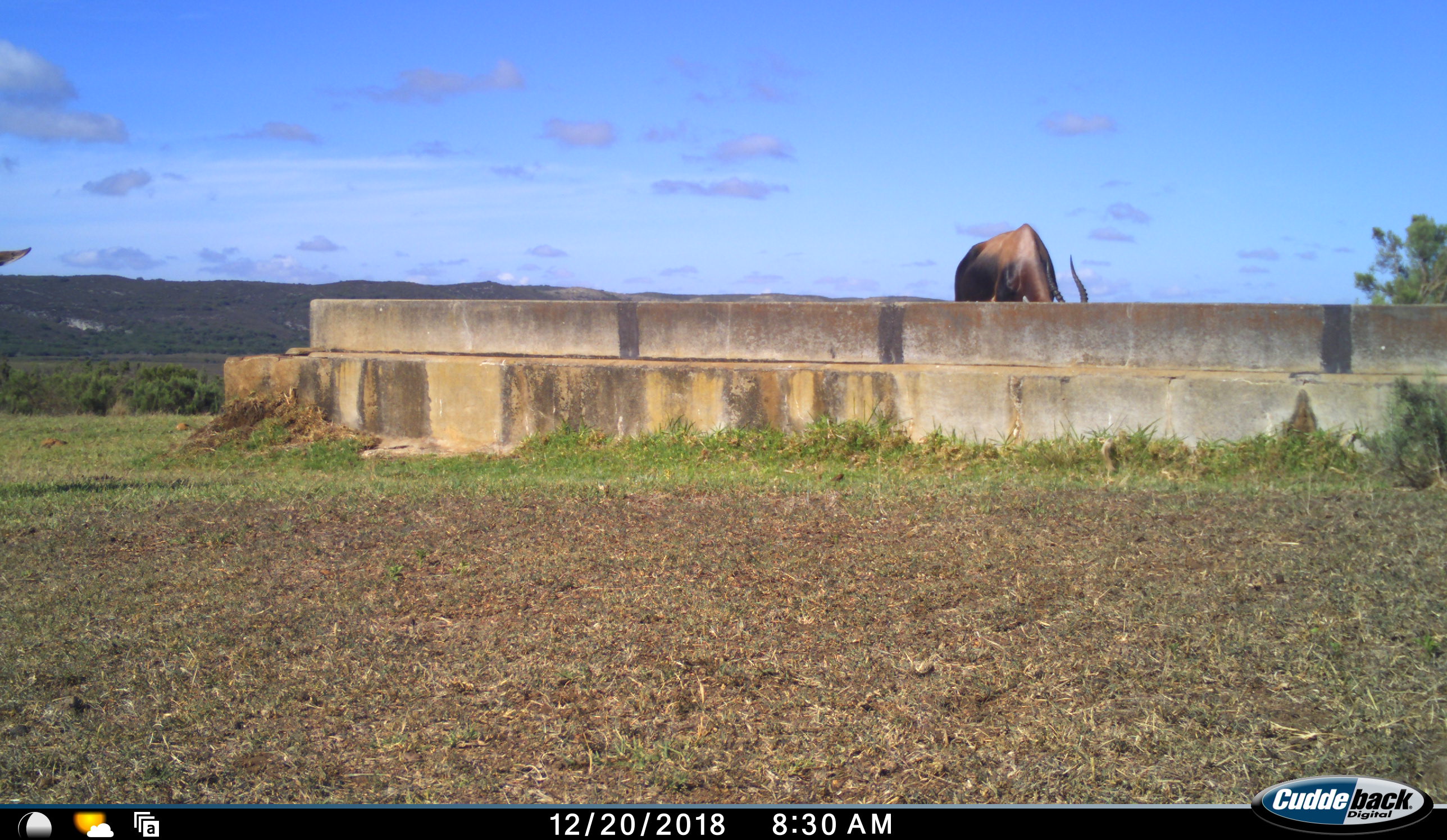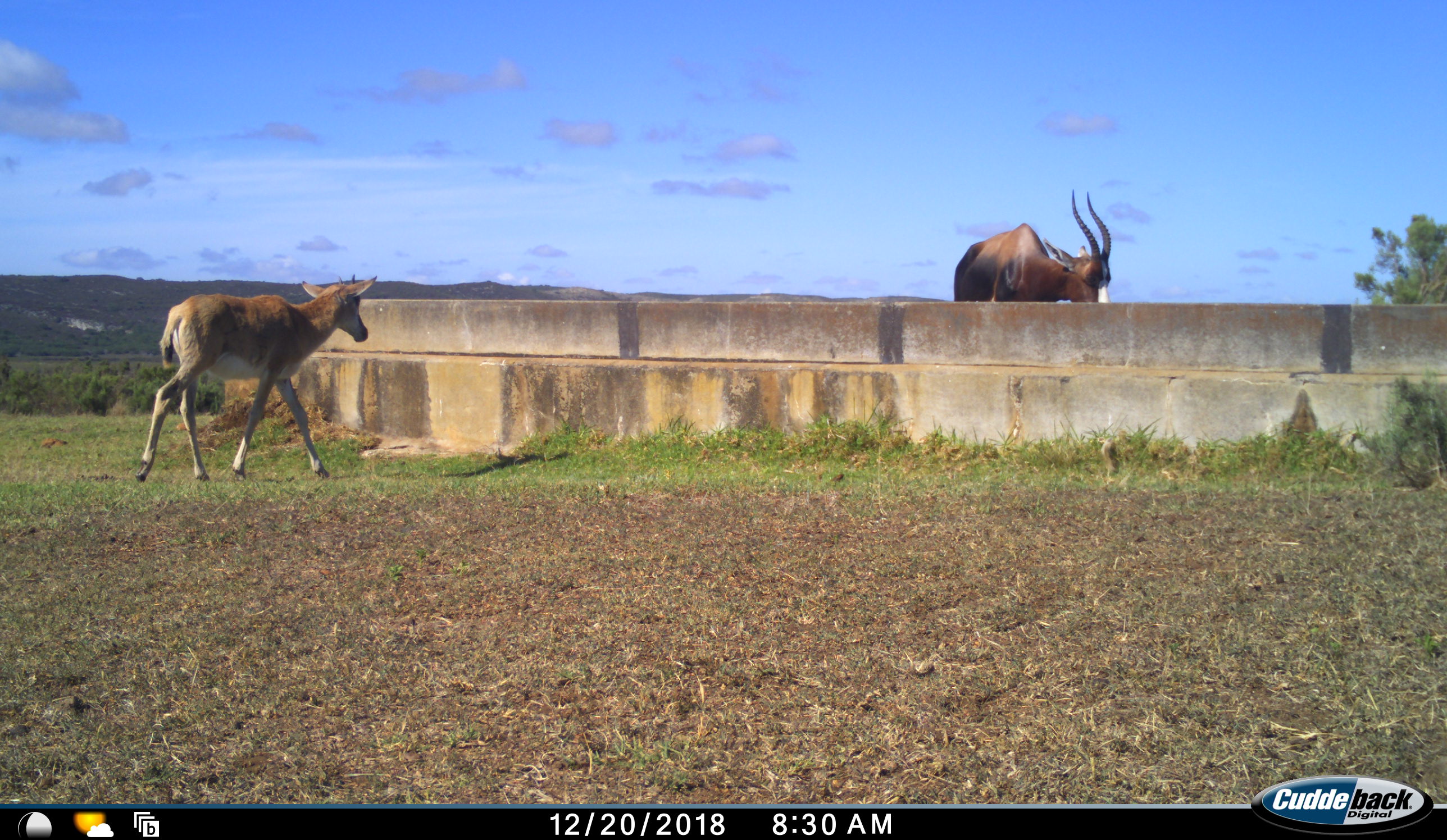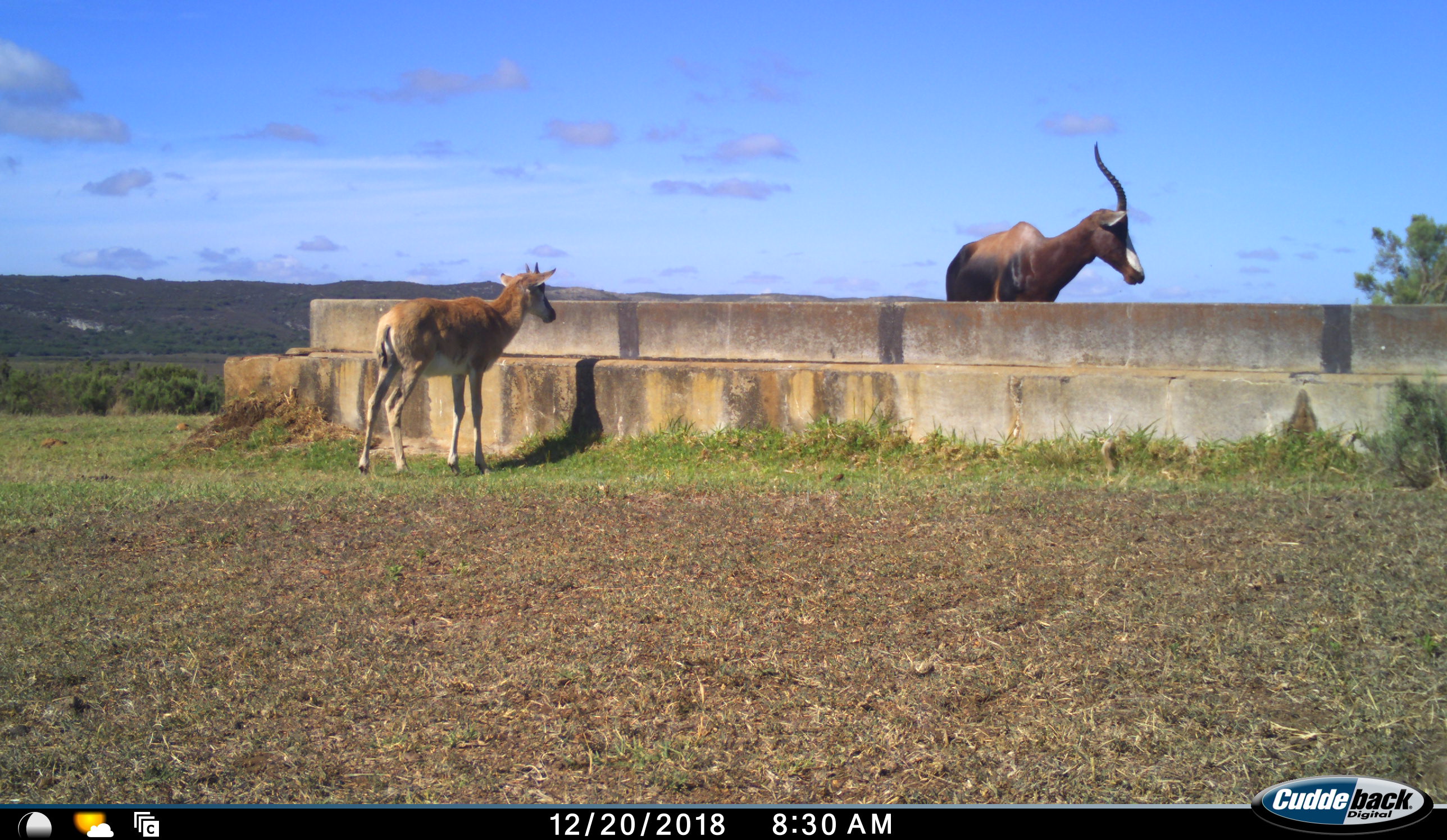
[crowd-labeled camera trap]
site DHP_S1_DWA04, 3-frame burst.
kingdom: Animalia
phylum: Chordata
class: Mammalia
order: Artiodactyla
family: Bovidae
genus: Damaliscus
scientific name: Damaliscus pygargus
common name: bontebok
Bontebok (Damaliscus pygargus), count 2. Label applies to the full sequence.